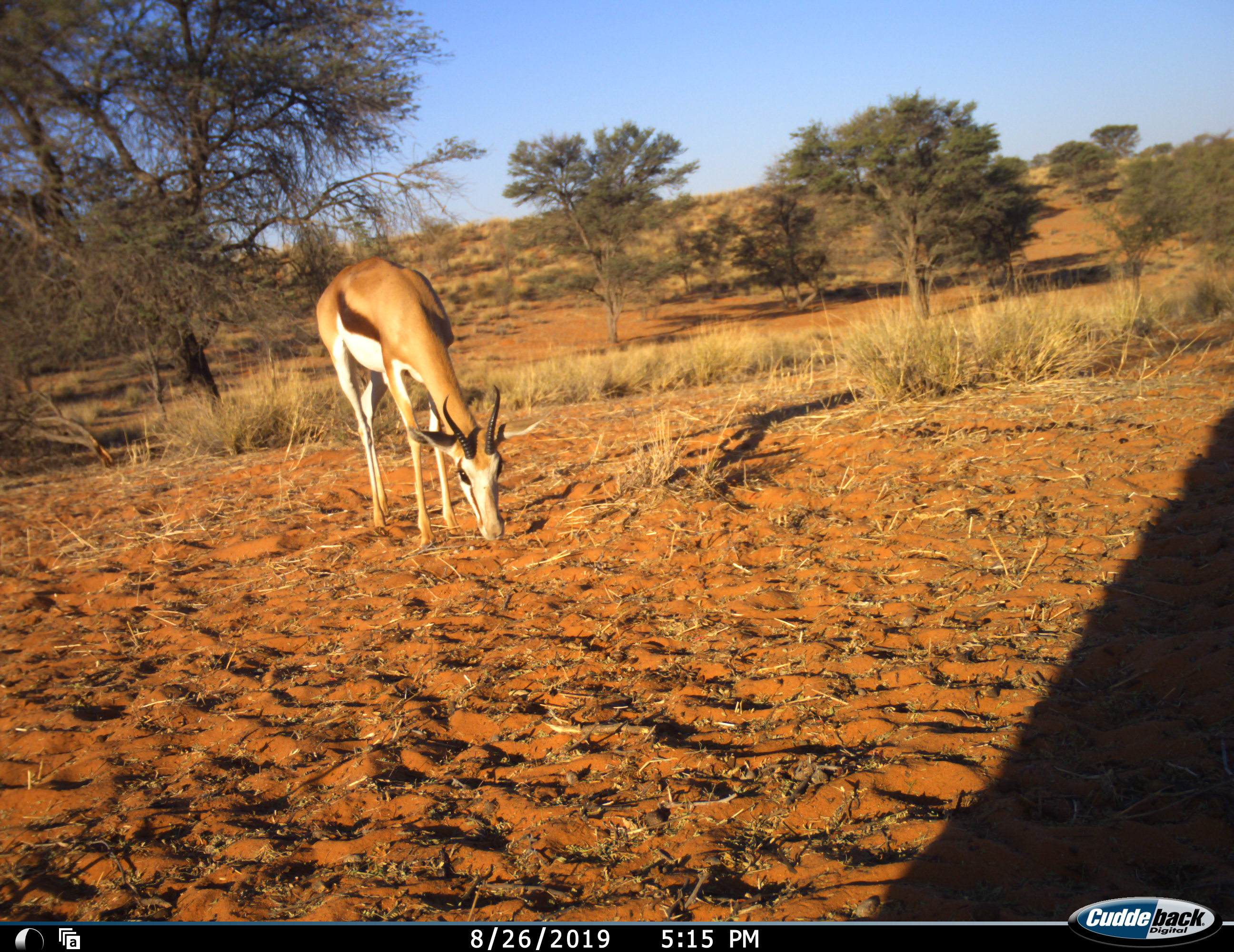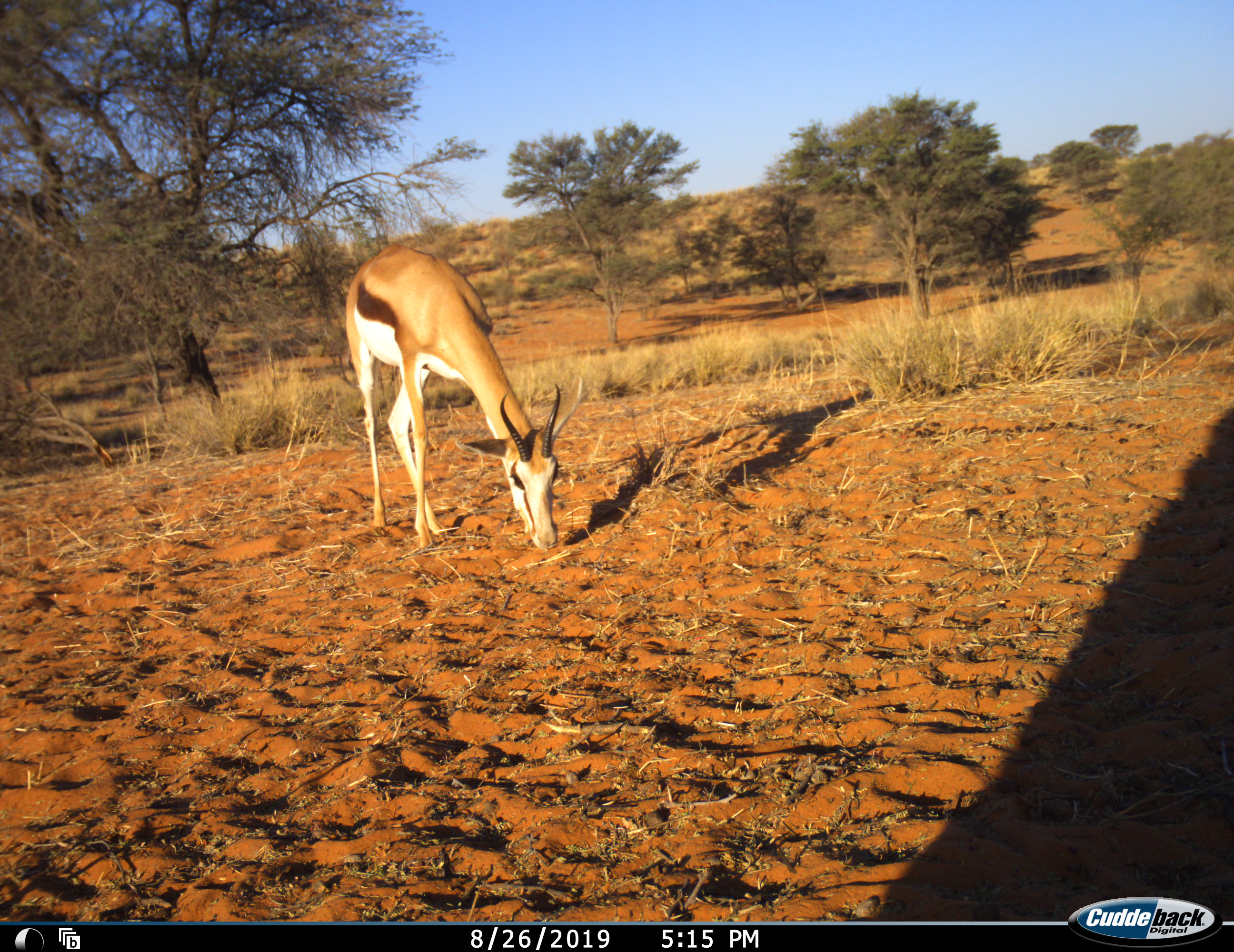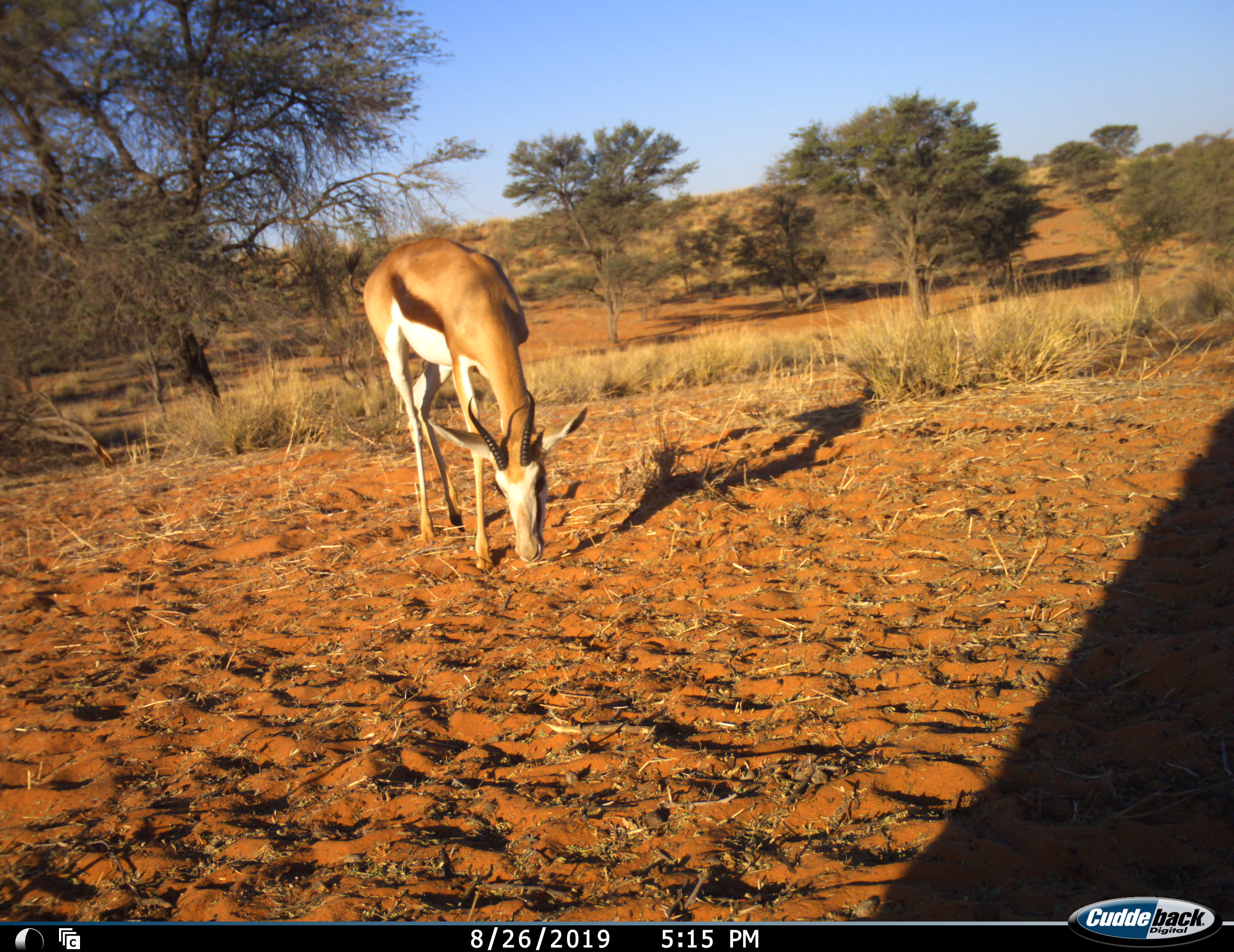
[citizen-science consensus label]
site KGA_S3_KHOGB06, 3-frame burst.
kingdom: Animalia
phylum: Chordata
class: Mammalia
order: Artiodactyla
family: Bovidae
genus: Antidorcas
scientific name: Antidorcas marsupialis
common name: springbok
Springbok (Antidorcas marsupialis), count 1. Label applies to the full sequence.